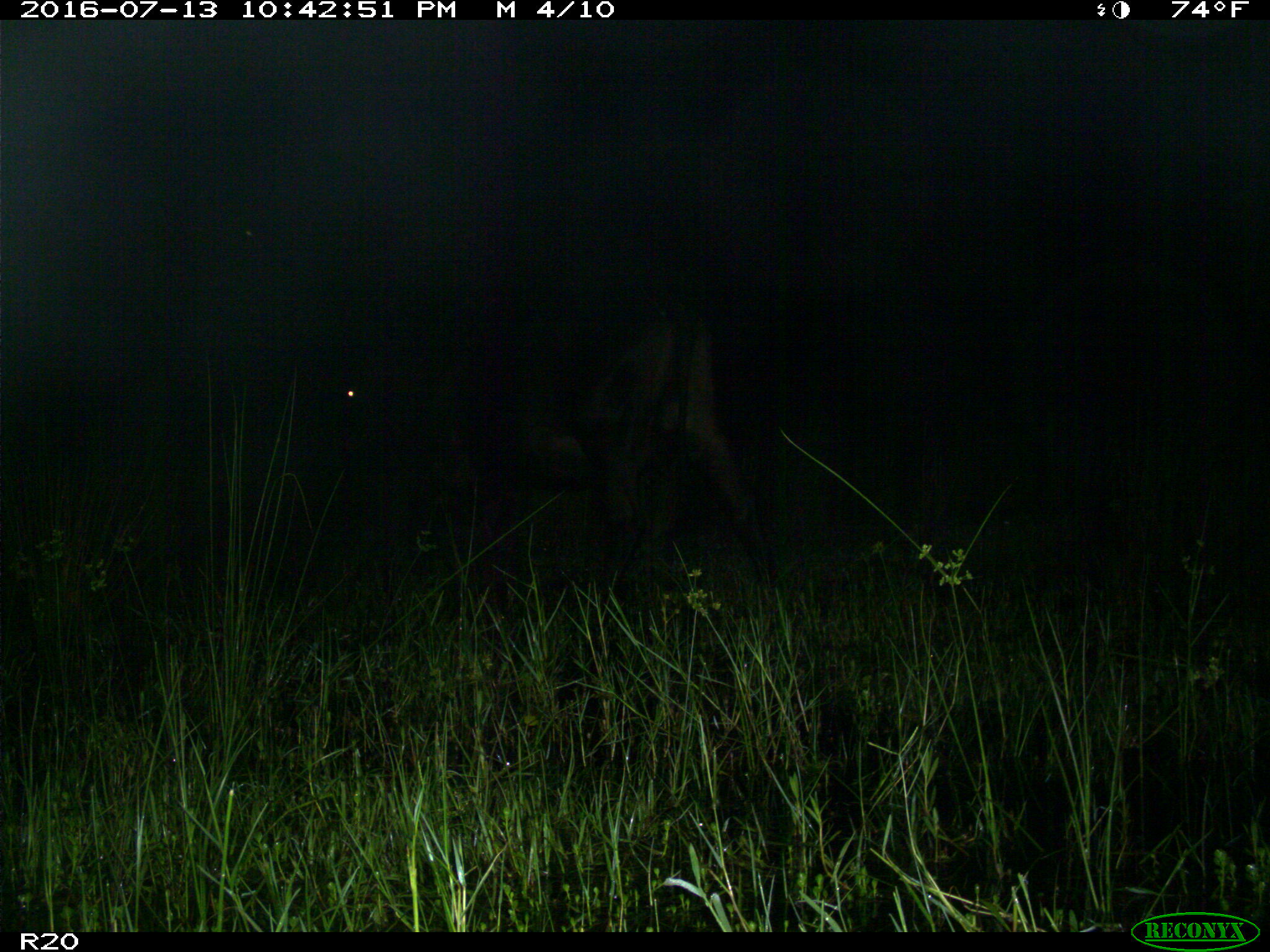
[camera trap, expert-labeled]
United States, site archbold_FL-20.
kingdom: Animalia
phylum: Chordata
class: Mammalia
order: Artiodactyla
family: Bovidae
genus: Bos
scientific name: Bos taurus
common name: domestic cow